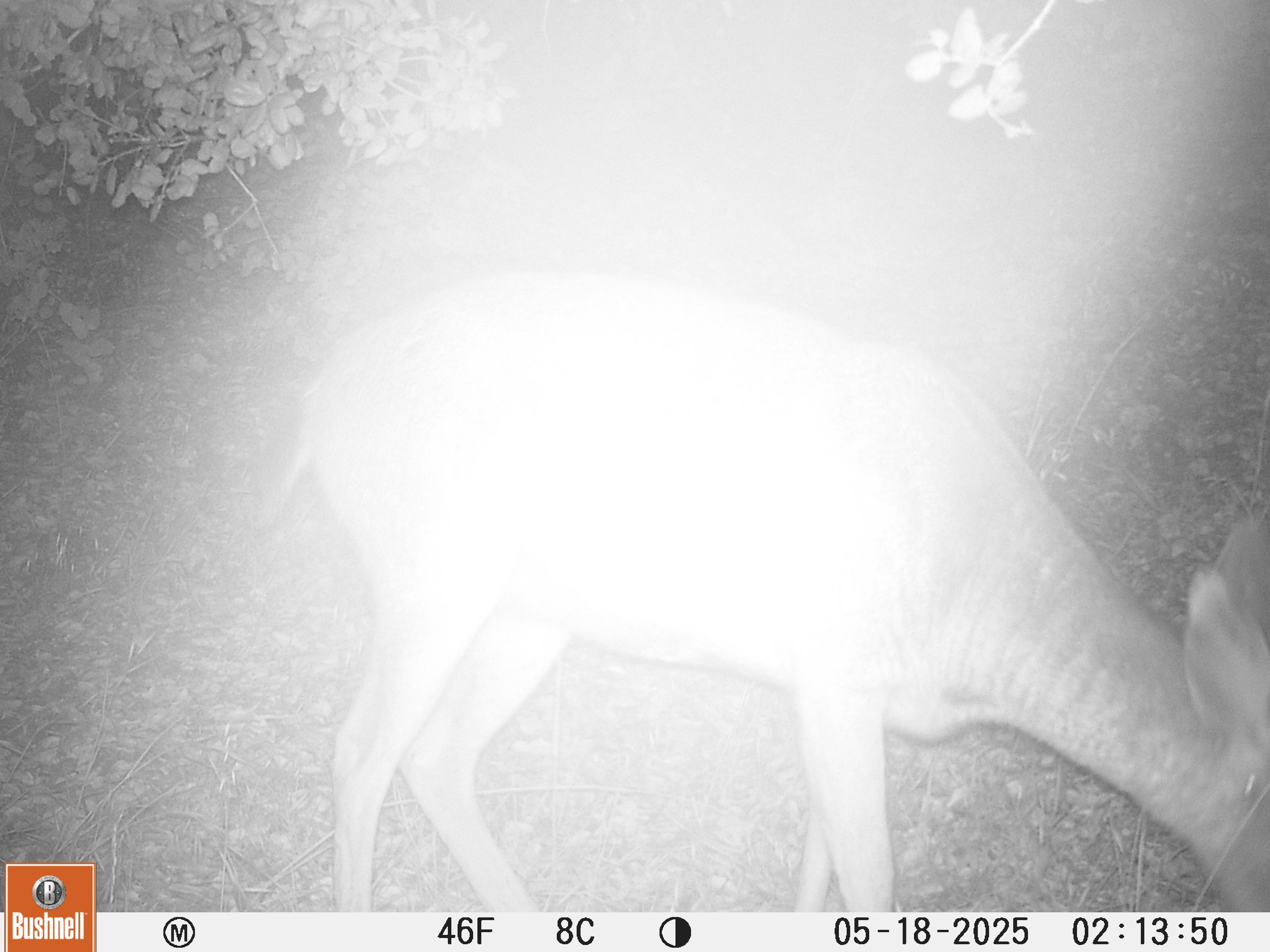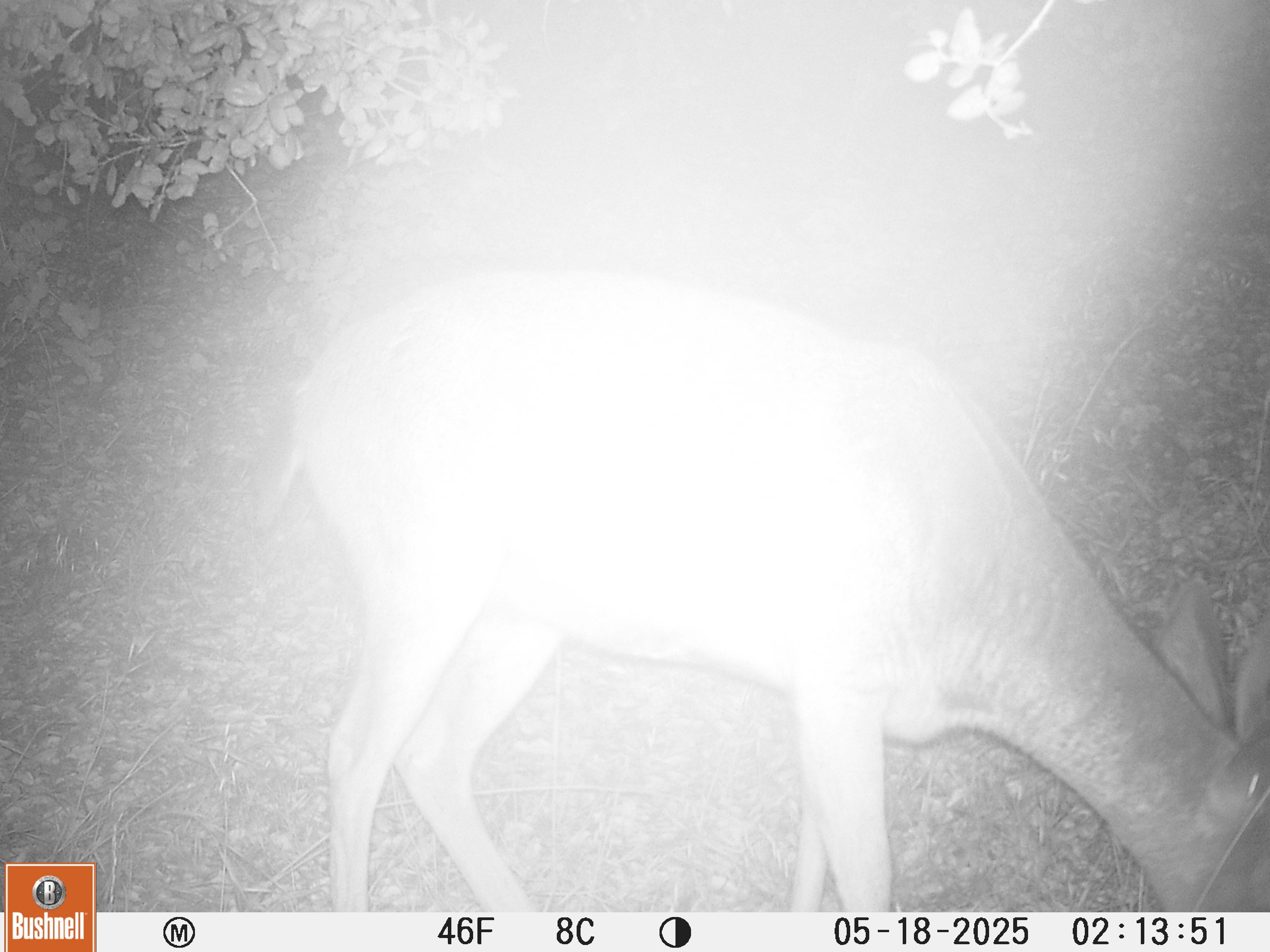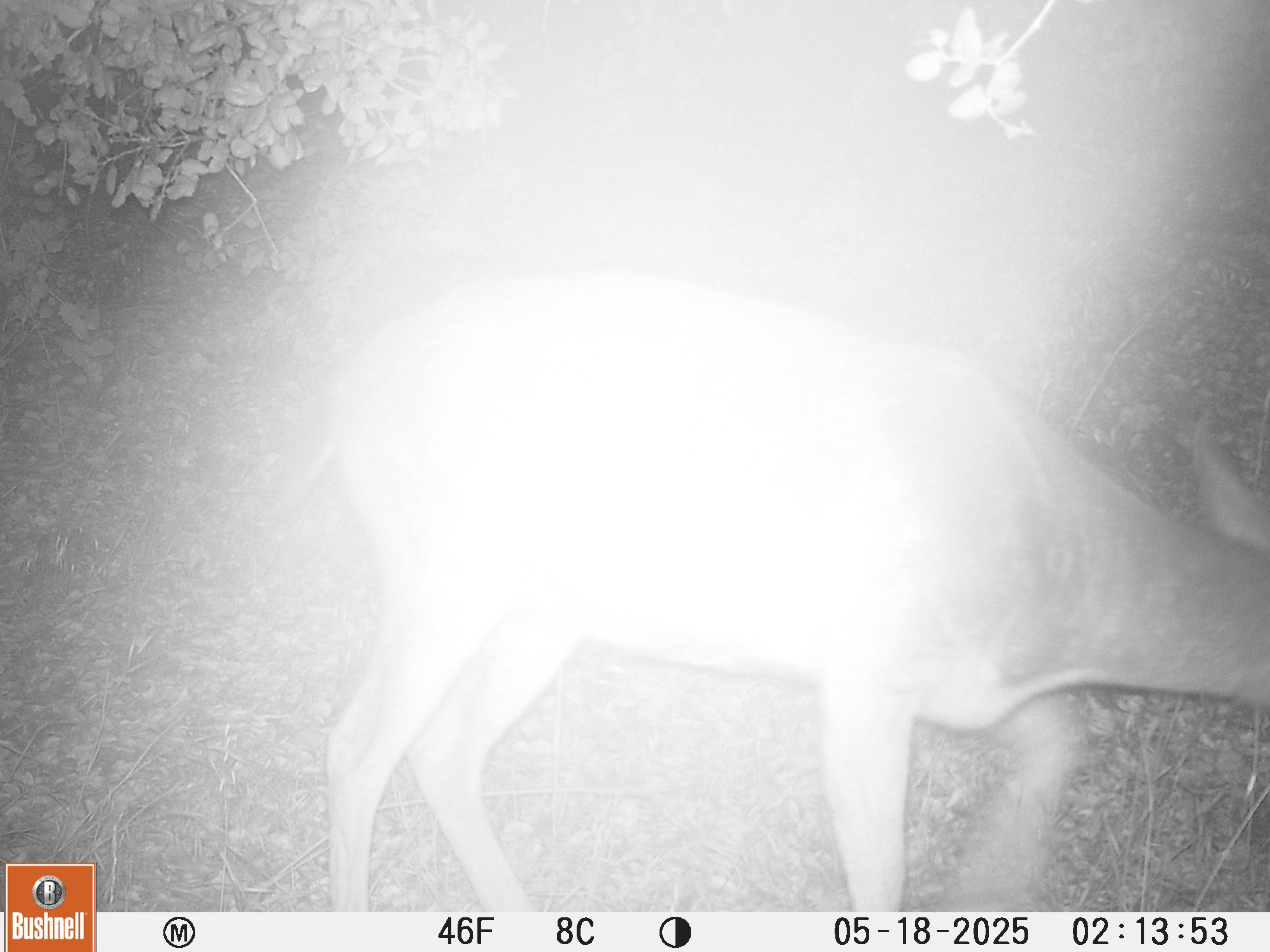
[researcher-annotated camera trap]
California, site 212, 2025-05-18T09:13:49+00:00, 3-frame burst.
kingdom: Animalia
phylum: Chordata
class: Mammalia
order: Artiodactyla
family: Cervidae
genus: Odocoileus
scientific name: Odocoileus hemionus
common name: mule deer